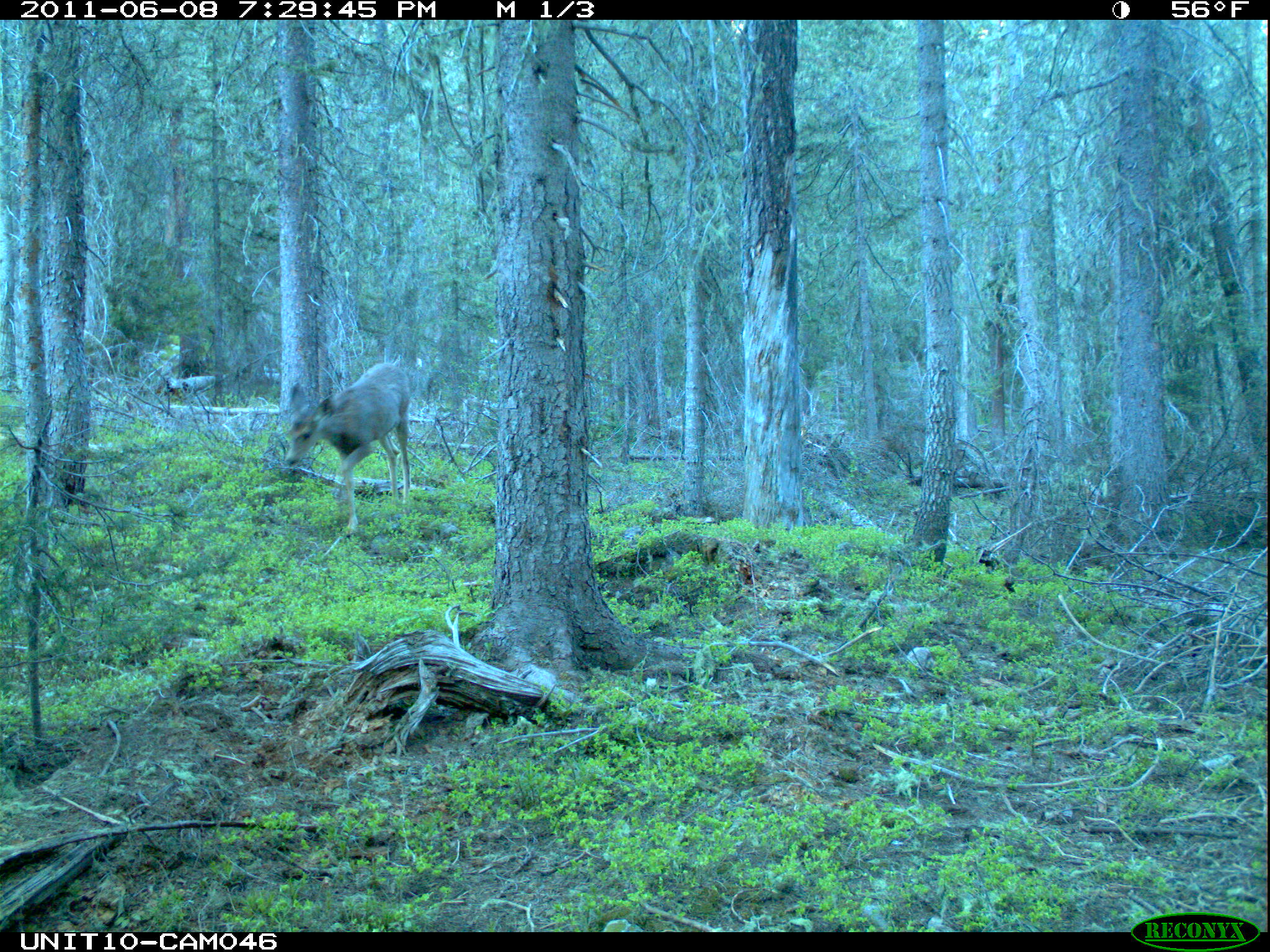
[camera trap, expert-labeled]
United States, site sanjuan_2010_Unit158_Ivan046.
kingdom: Animalia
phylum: Chordata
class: Mammalia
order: Artiodactyla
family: Cervidae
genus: Odocoileus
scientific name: Odocoileus hemionus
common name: mule deer